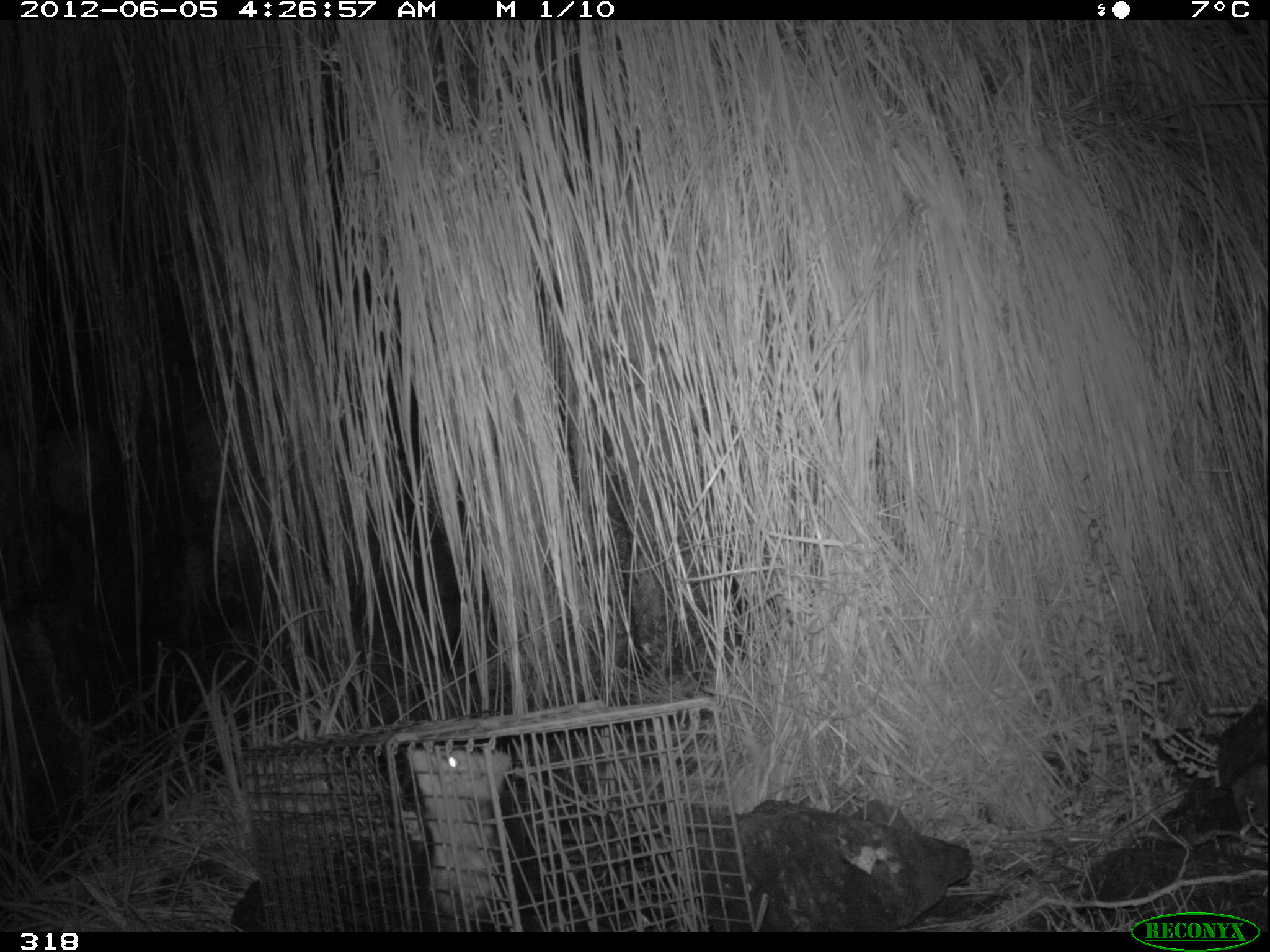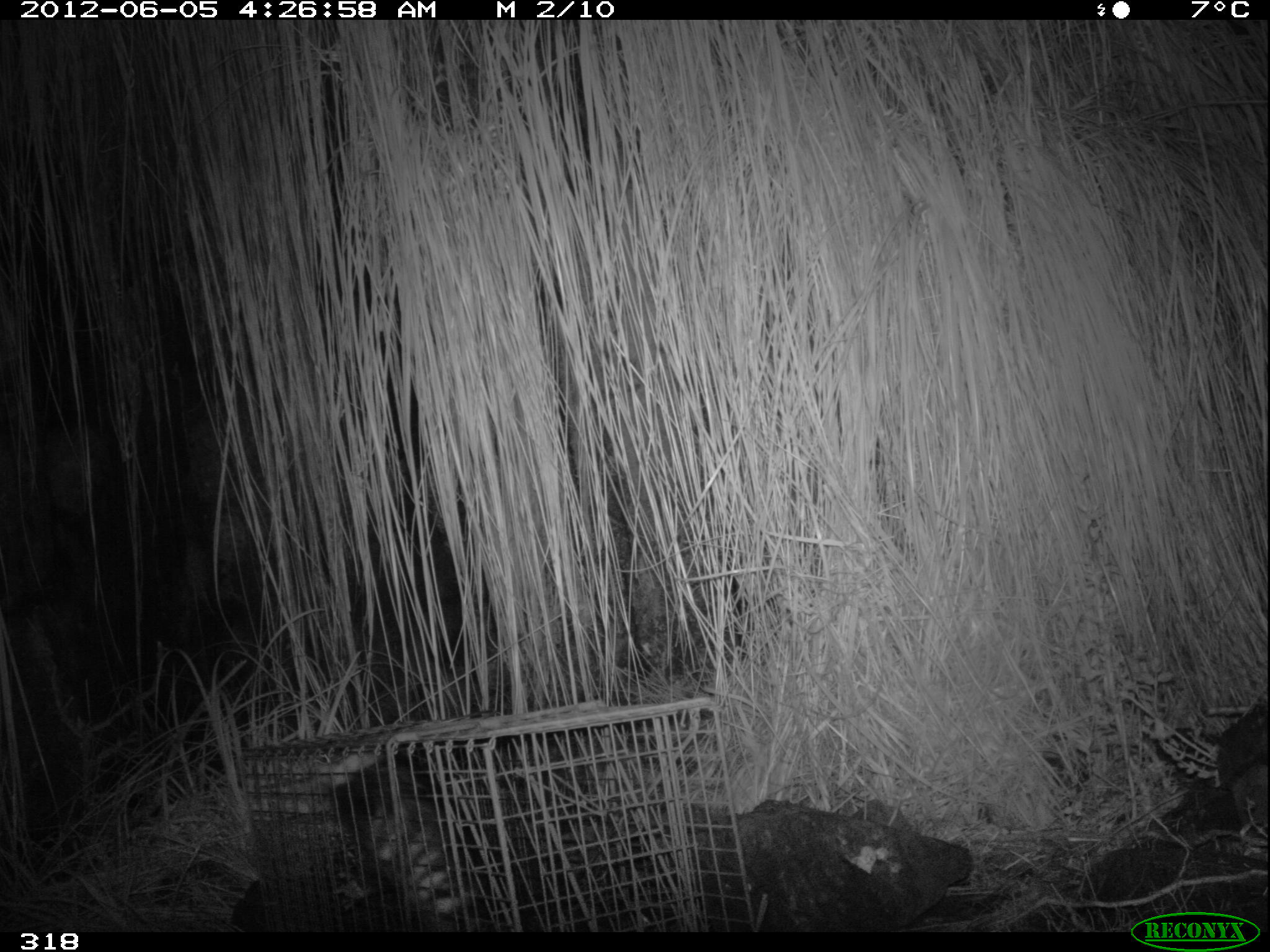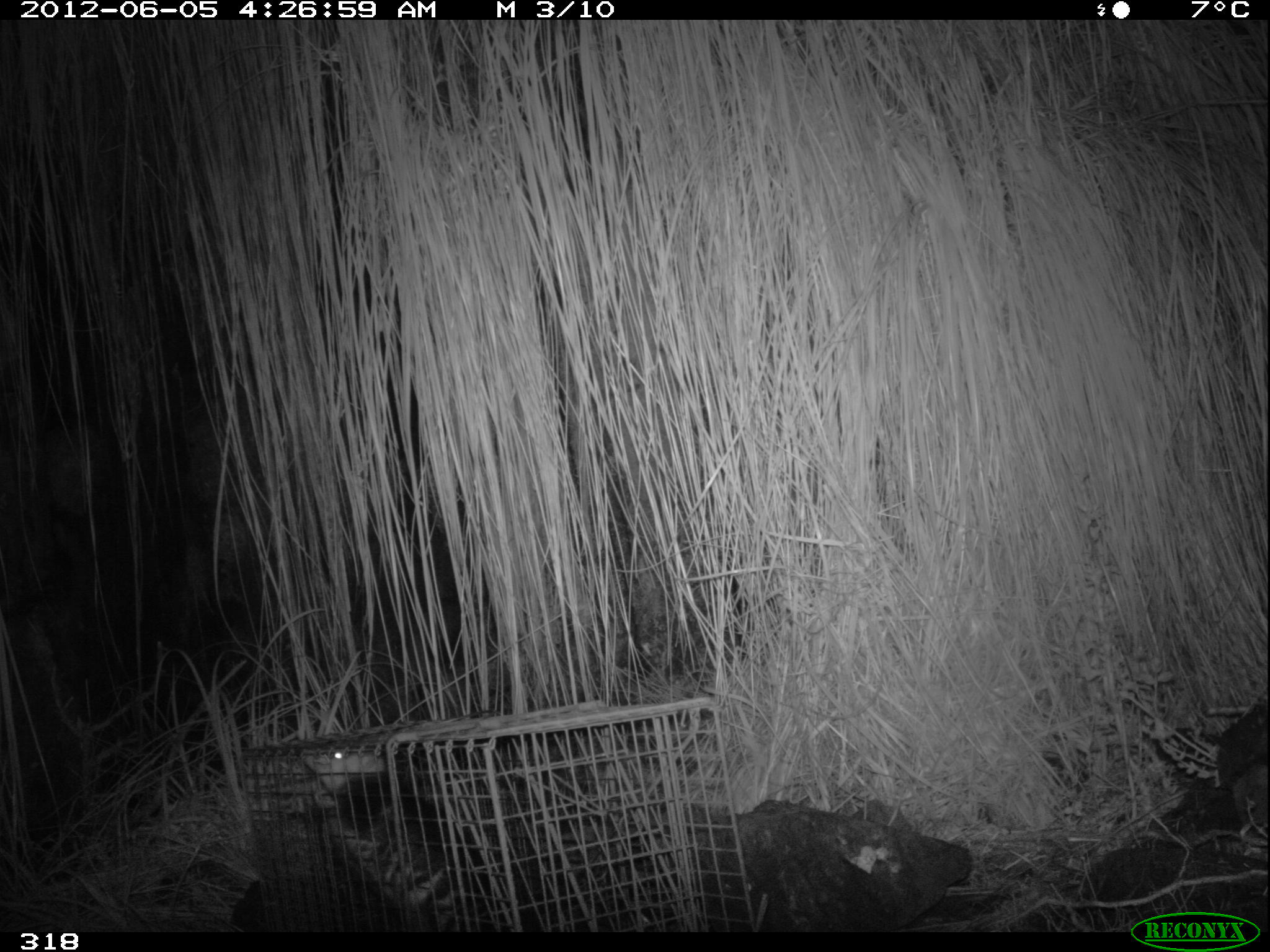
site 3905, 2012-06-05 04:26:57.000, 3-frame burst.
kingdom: Animalia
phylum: Chordata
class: Mammalia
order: Didelphimorphia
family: Didelphidae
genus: Didelphis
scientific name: Didelphis pernigra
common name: andean white-eared opossum